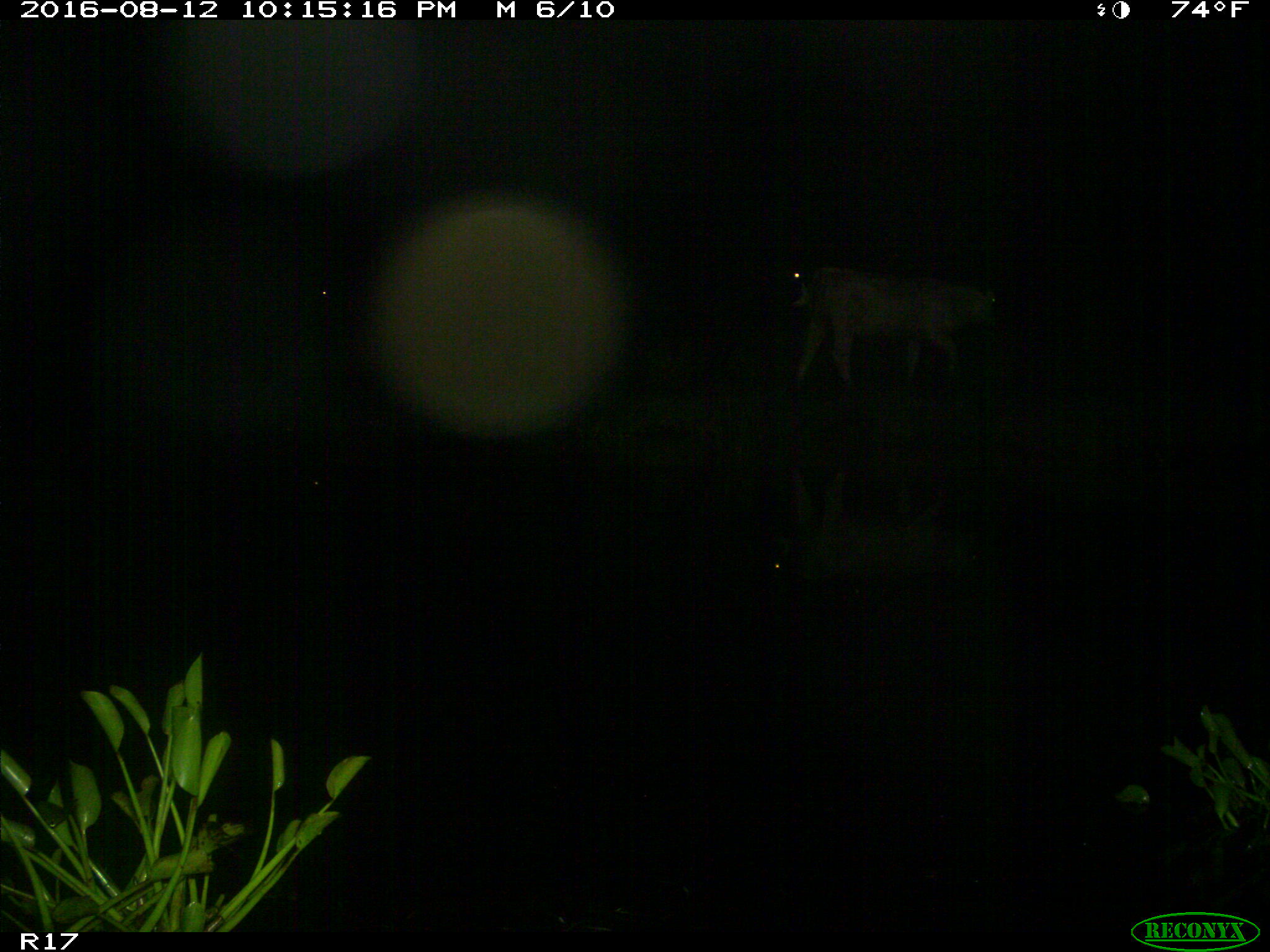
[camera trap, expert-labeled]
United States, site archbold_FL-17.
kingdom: Animalia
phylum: Chordata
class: Mammalia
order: Artiodactyla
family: Bovidae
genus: Bos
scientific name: Bos taurus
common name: domestic cow